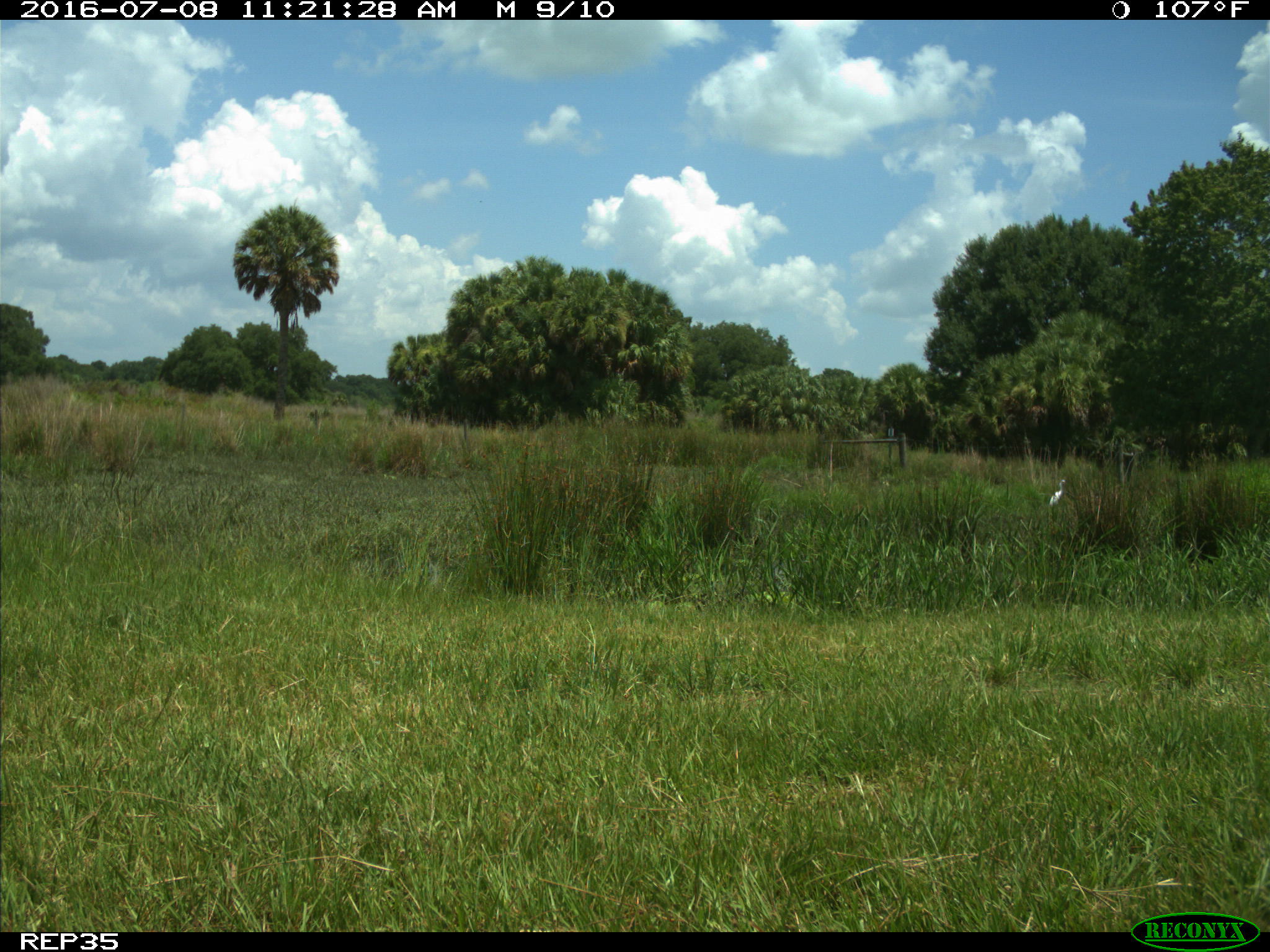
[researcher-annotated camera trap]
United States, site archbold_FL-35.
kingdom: Animalia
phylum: Chordata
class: Mammalia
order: Artiodactyla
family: Bovidae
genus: Bos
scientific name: Bos taurus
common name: domestic cow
Bos taurus (domestic cow).